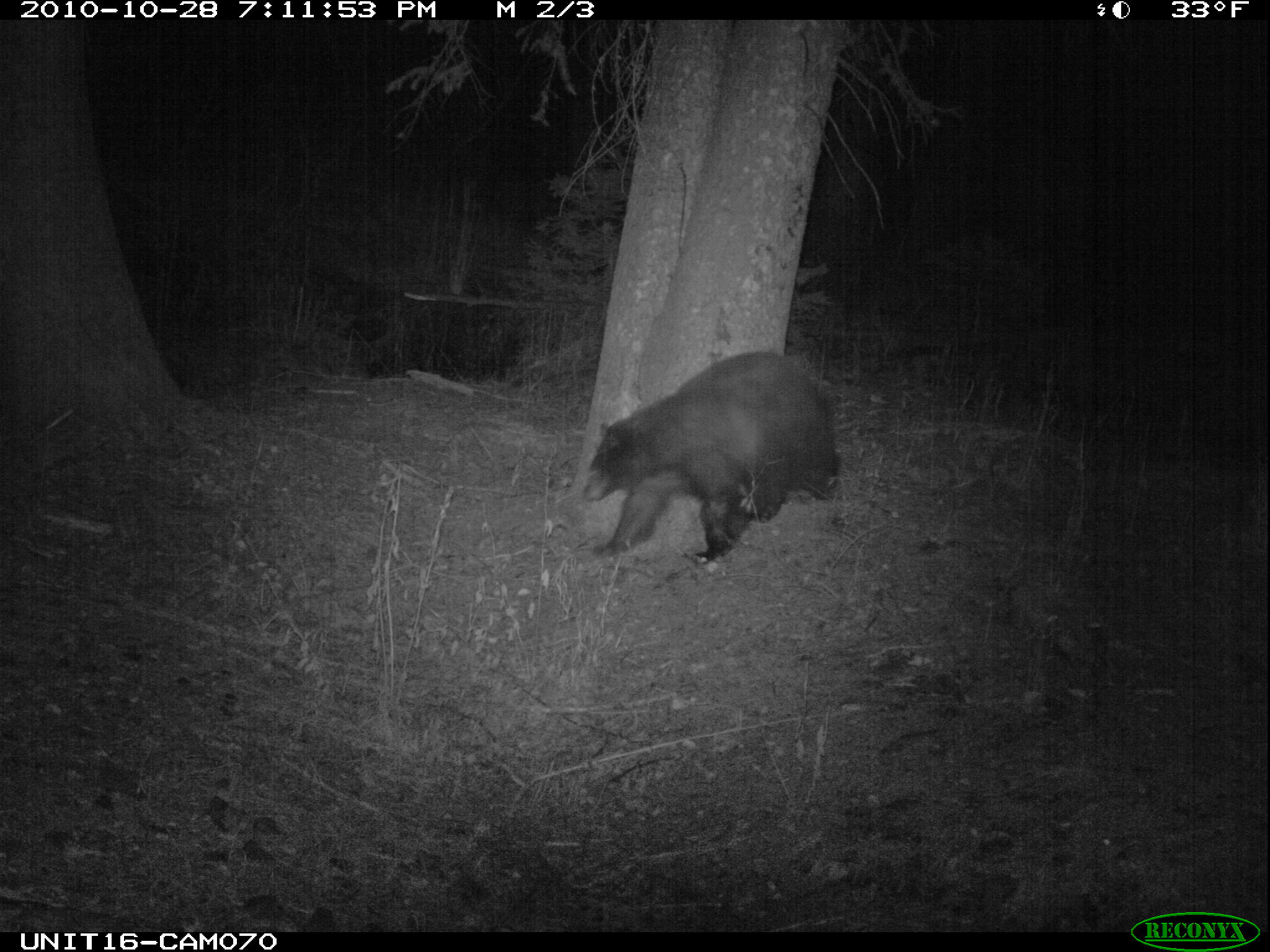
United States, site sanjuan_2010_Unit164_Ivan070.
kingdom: Animalia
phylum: Chordata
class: Mammalia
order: Carnivora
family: Ursidae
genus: Ursus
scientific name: Ursus americanus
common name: american black bear